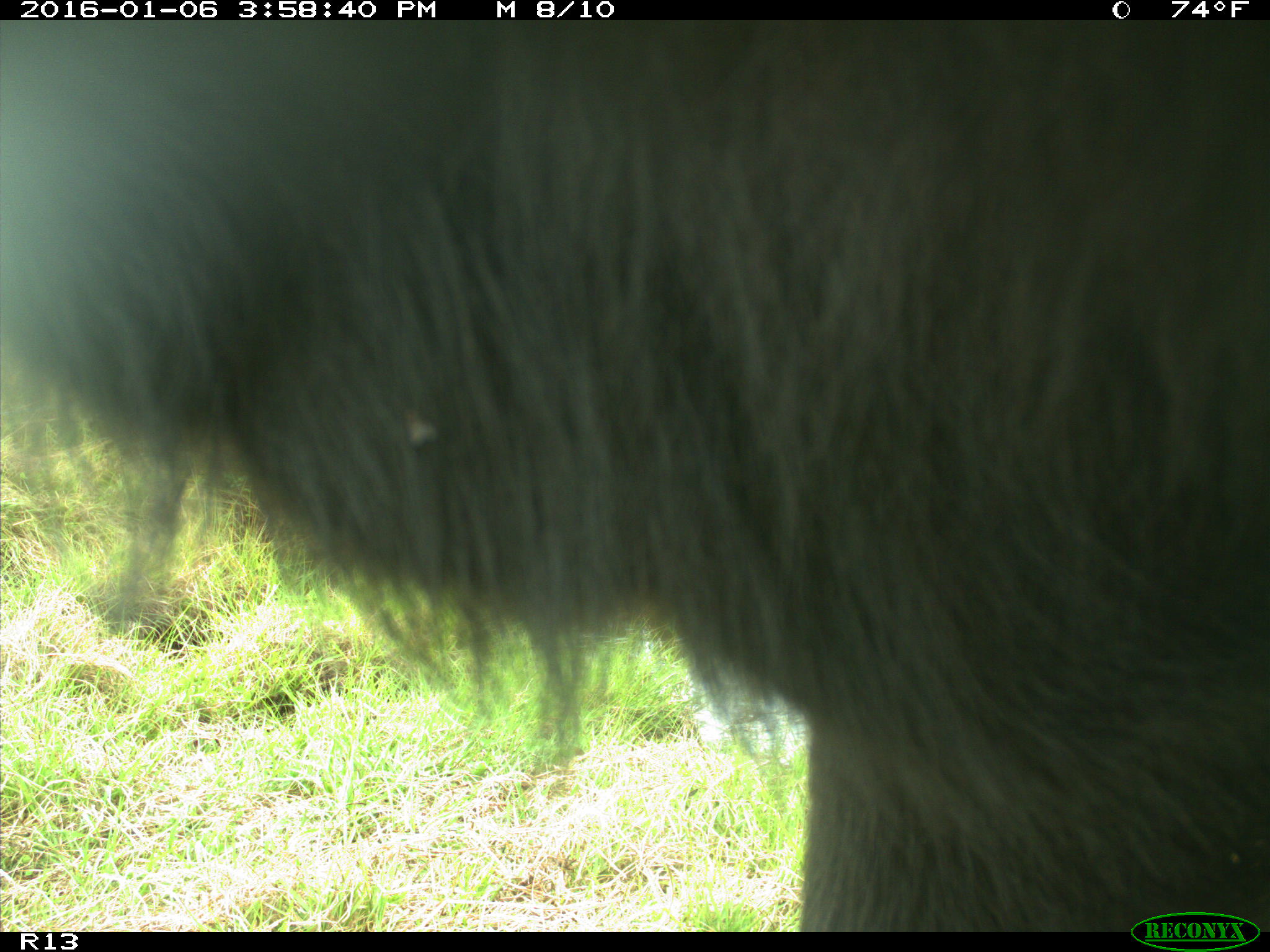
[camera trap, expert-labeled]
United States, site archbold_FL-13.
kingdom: Animalia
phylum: Chordata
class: Mammalia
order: Artiodactyla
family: Bovidae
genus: Bos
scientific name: Bos taurus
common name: domestic cow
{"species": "Bos taurus (domestic cow)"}